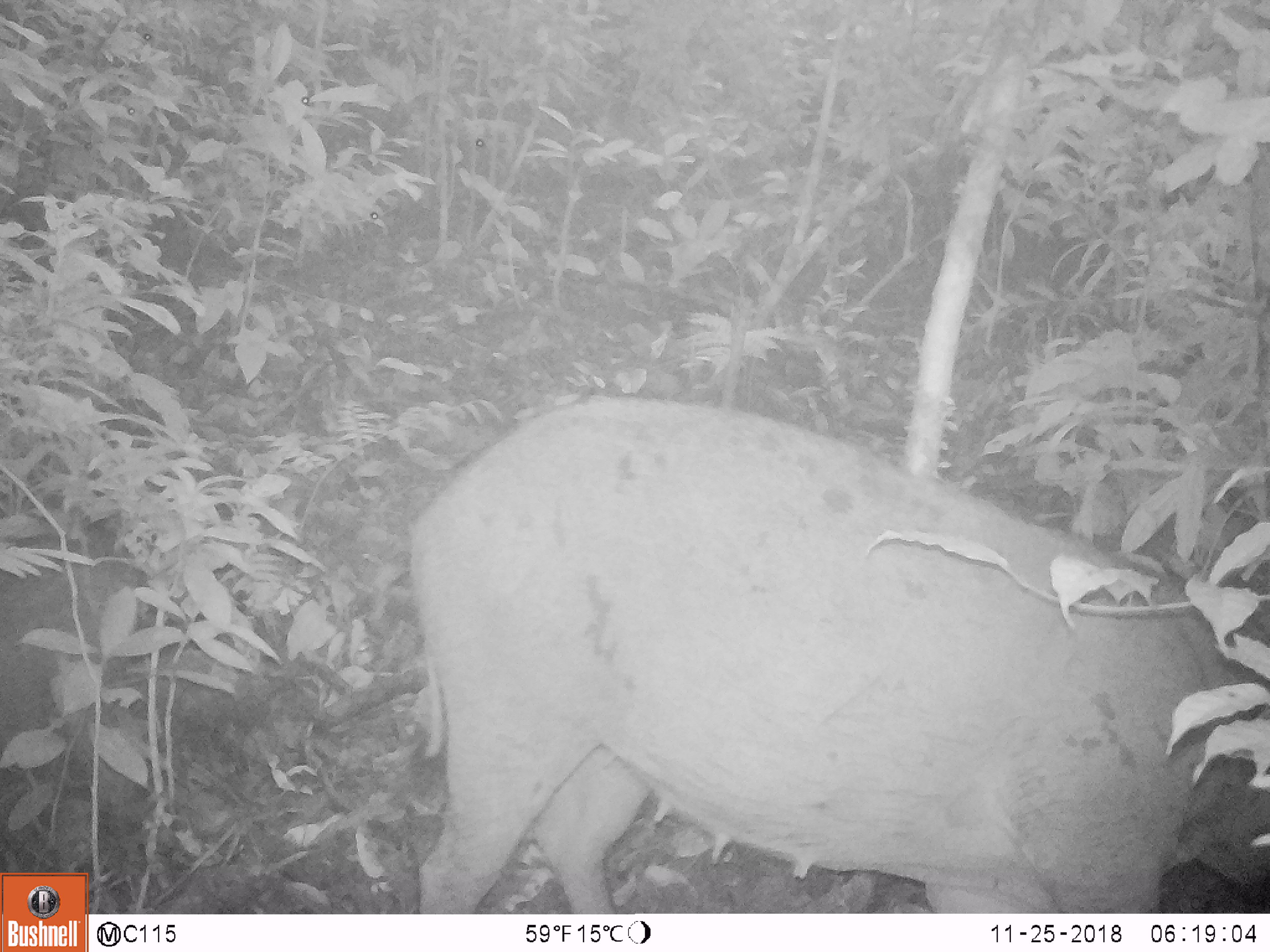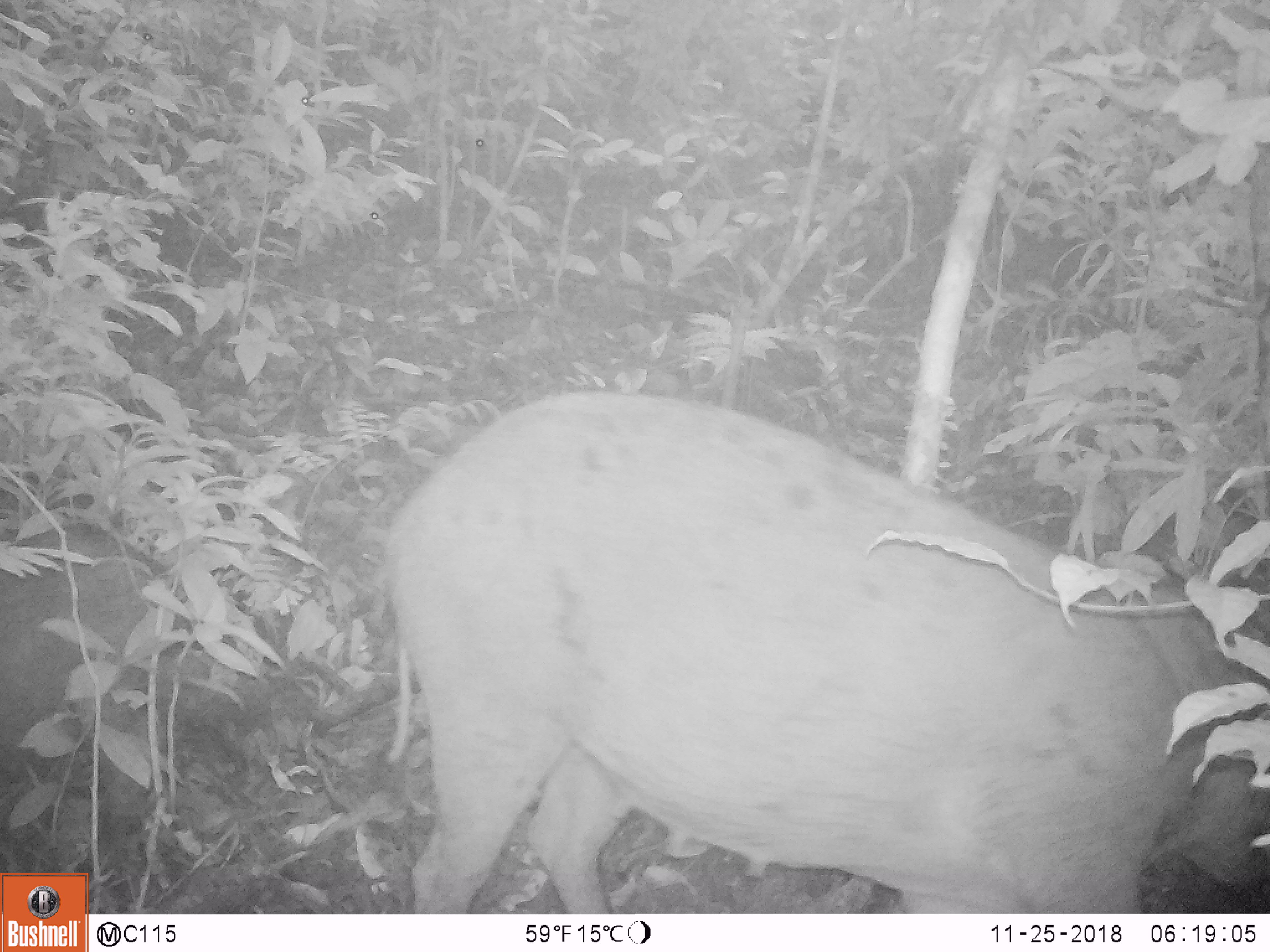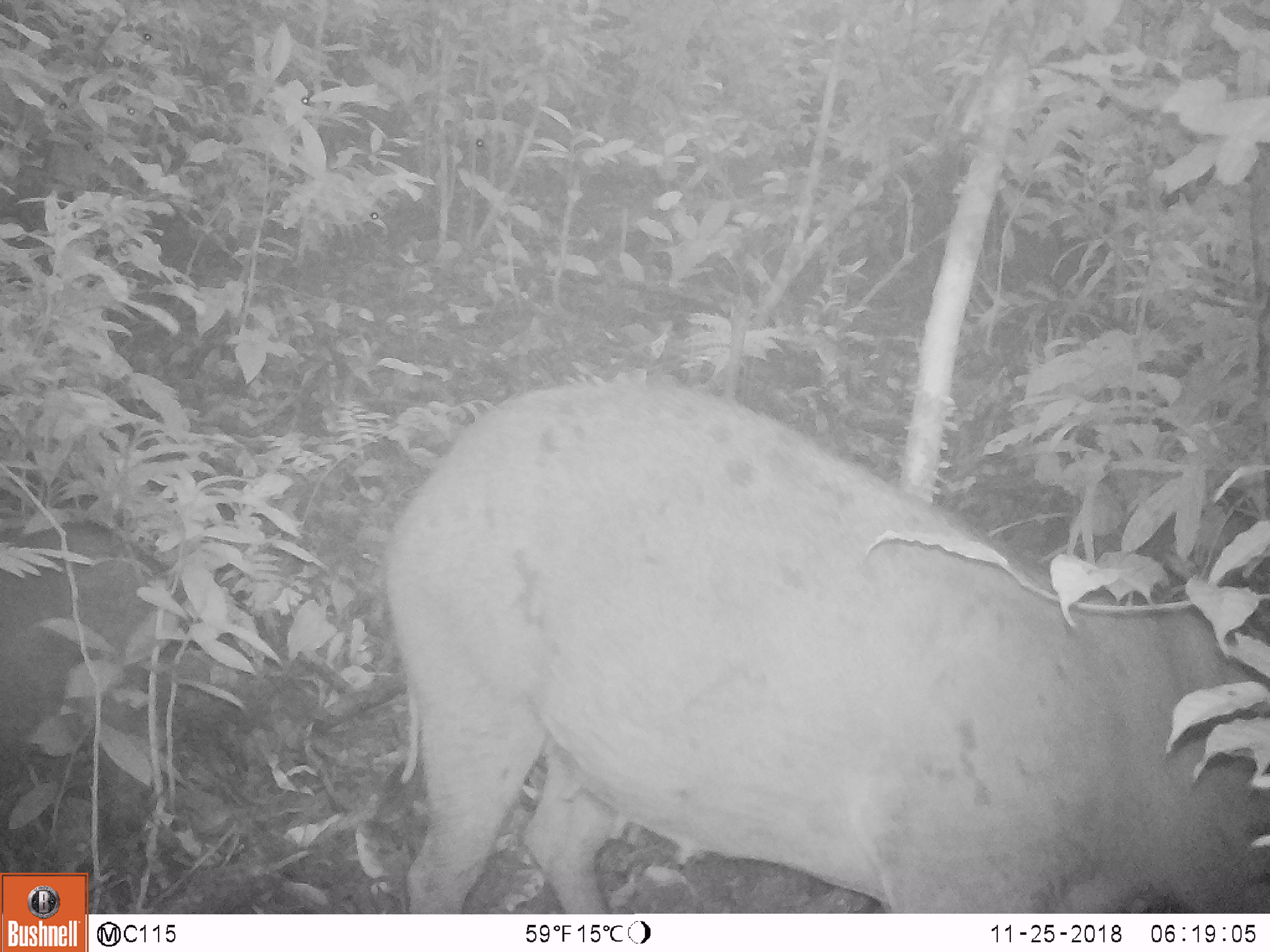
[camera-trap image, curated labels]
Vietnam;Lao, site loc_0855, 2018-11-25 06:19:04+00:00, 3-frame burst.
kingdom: Animalia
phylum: Chordata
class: Mammalia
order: Artiodactyla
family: Suidae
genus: Sus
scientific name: Sus scrofa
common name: eurasian wild pig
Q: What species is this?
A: Eurasian wild pig (Sus scrofa).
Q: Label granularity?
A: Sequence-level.